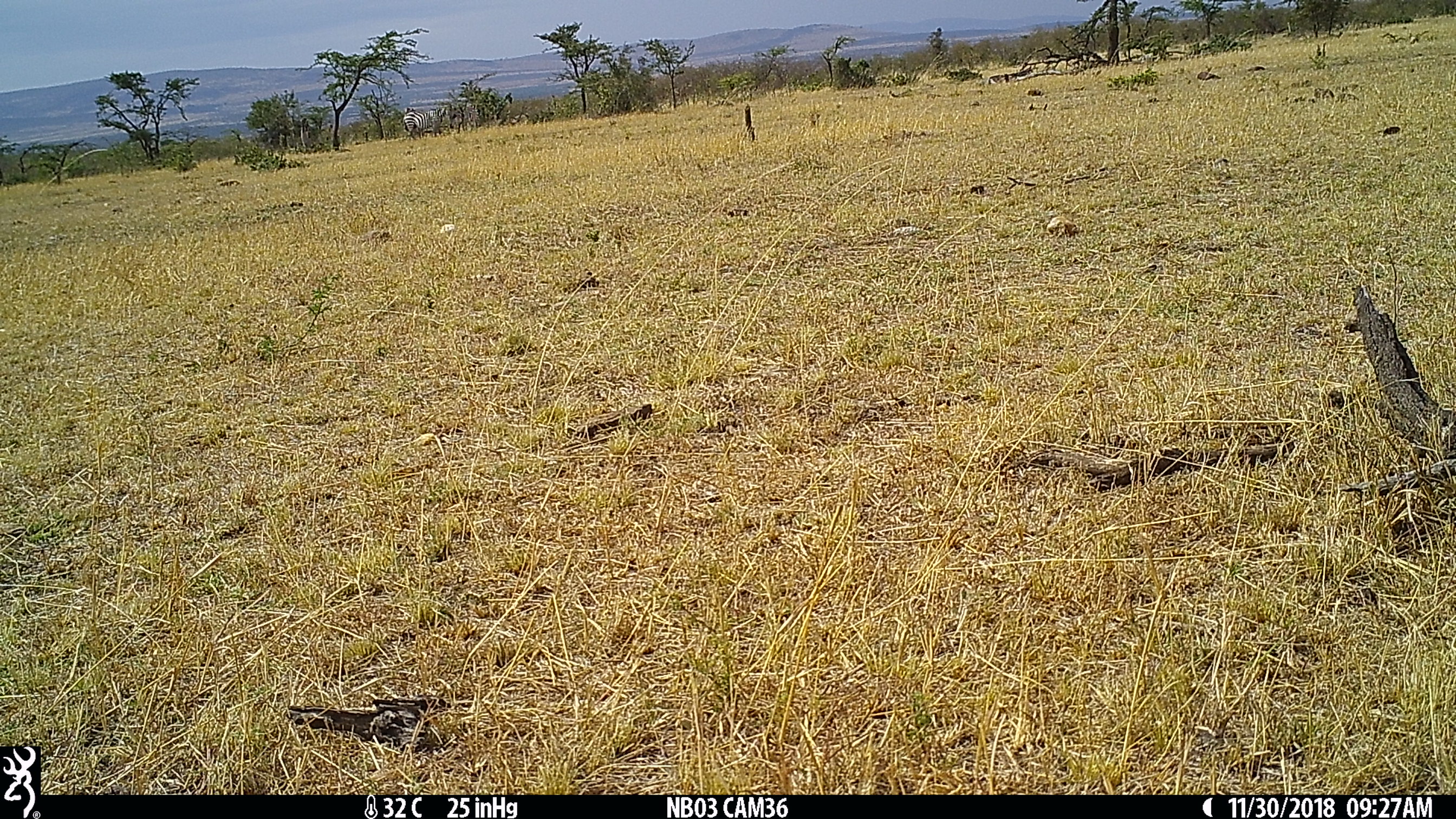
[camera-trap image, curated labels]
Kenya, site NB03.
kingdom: Animalia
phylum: Chordata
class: Mammalia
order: Perissodactyla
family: Equidae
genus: Equus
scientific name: Equus quagga burchellii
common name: burchell's zebra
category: zebra